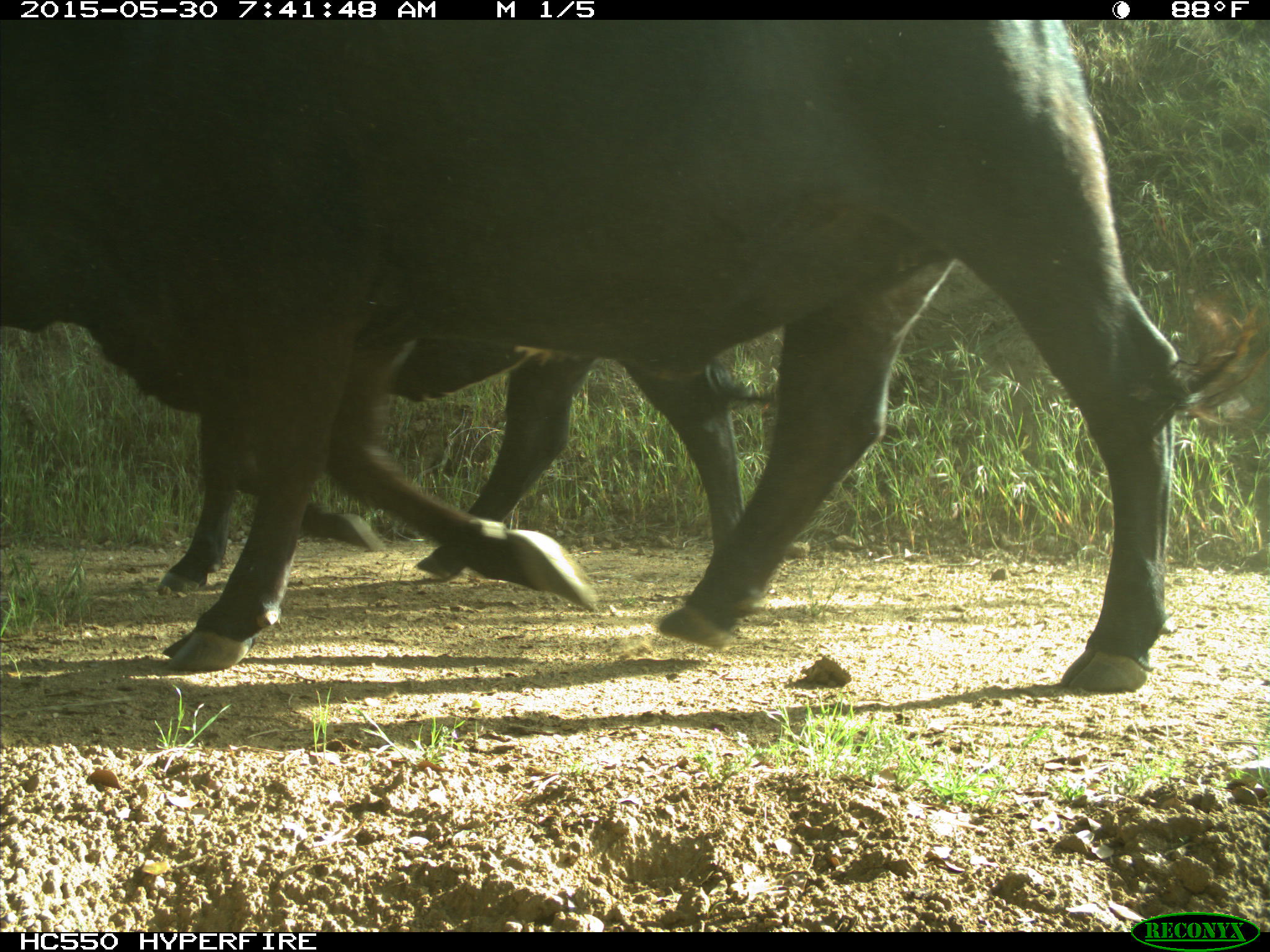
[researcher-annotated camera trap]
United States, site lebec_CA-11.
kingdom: Animalia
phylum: Chordata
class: Mammalia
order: Artiodactyla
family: Bovidae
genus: Bos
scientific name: Bos taurus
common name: domestic cow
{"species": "Bos taurus (domestic cow)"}